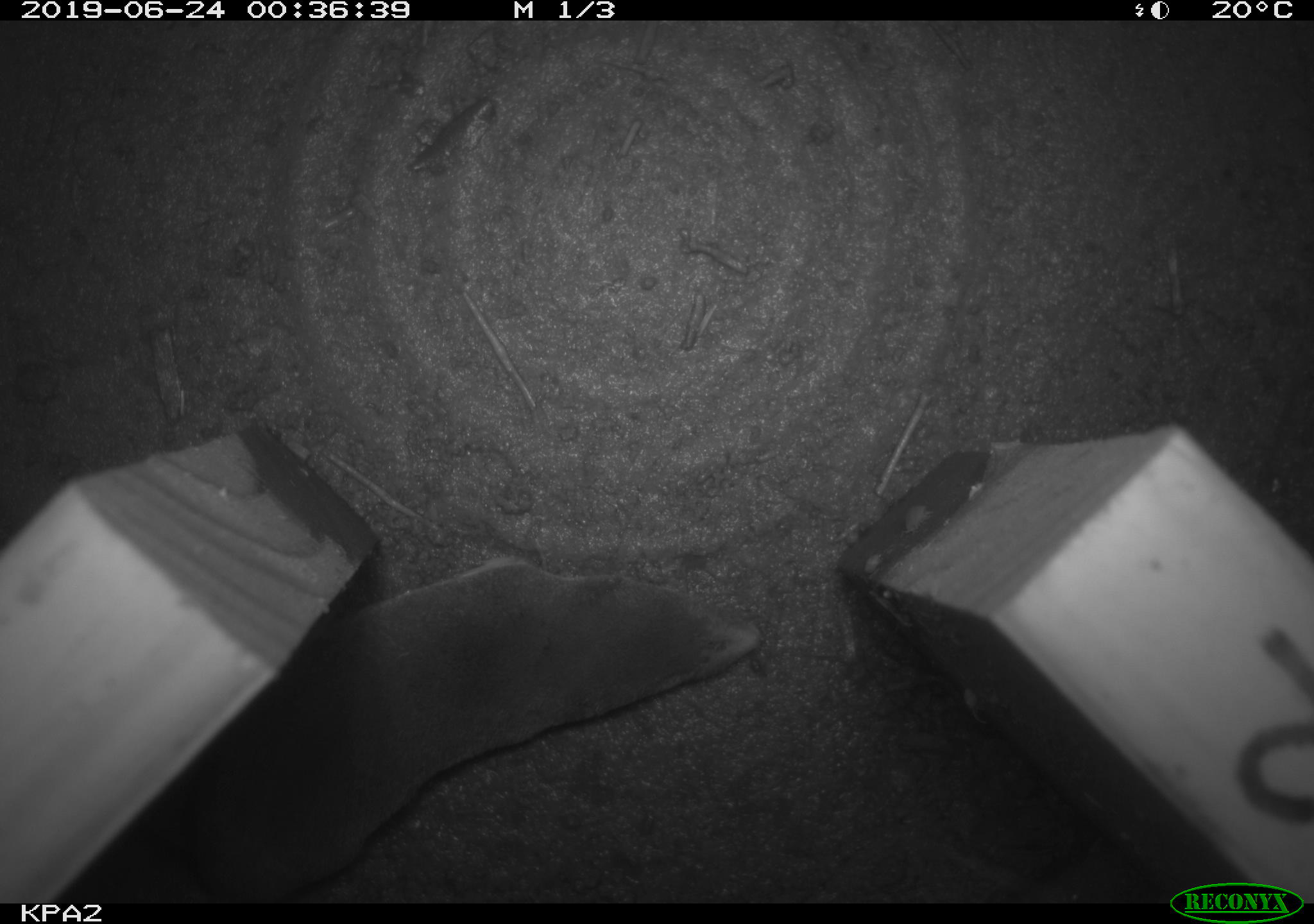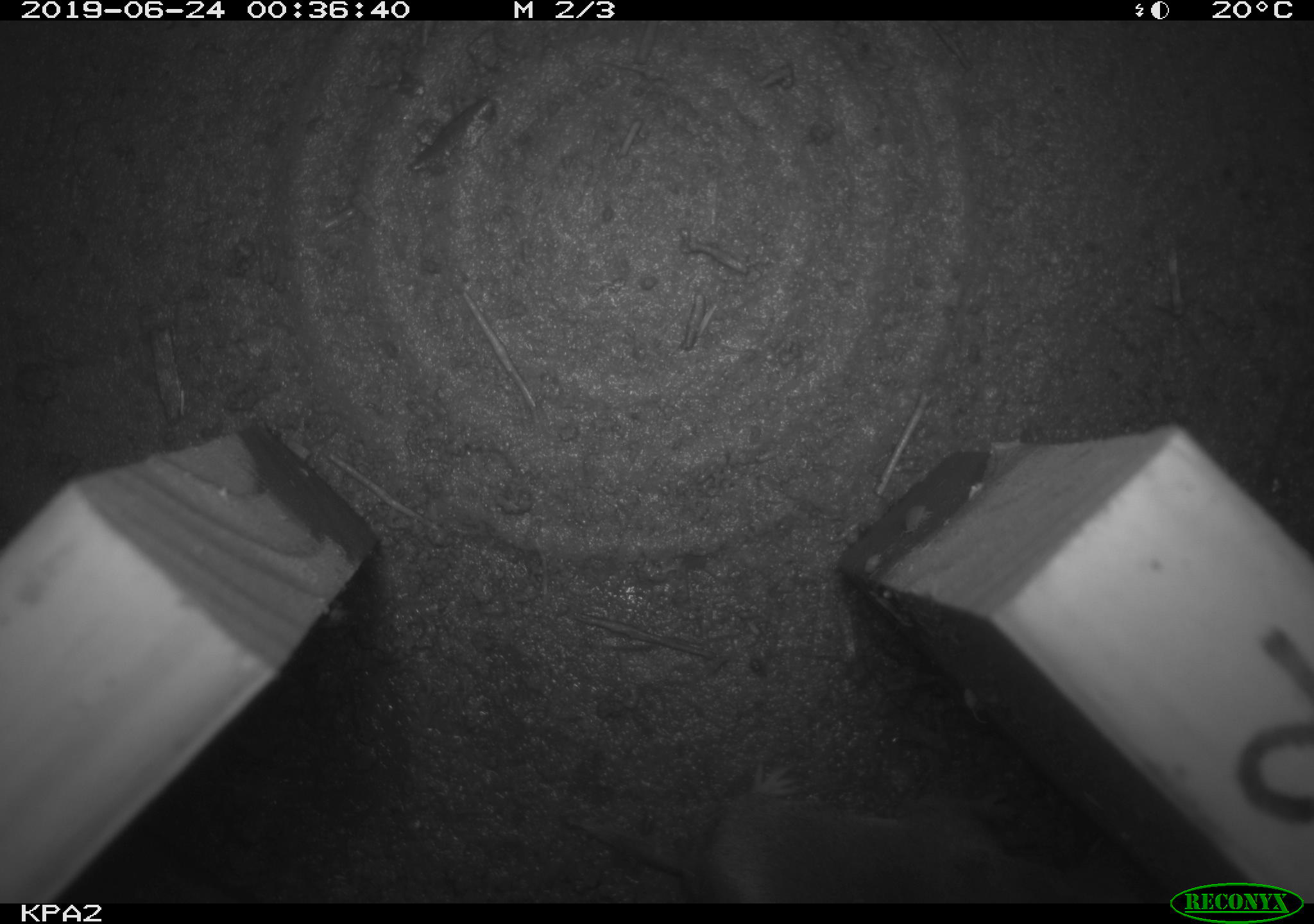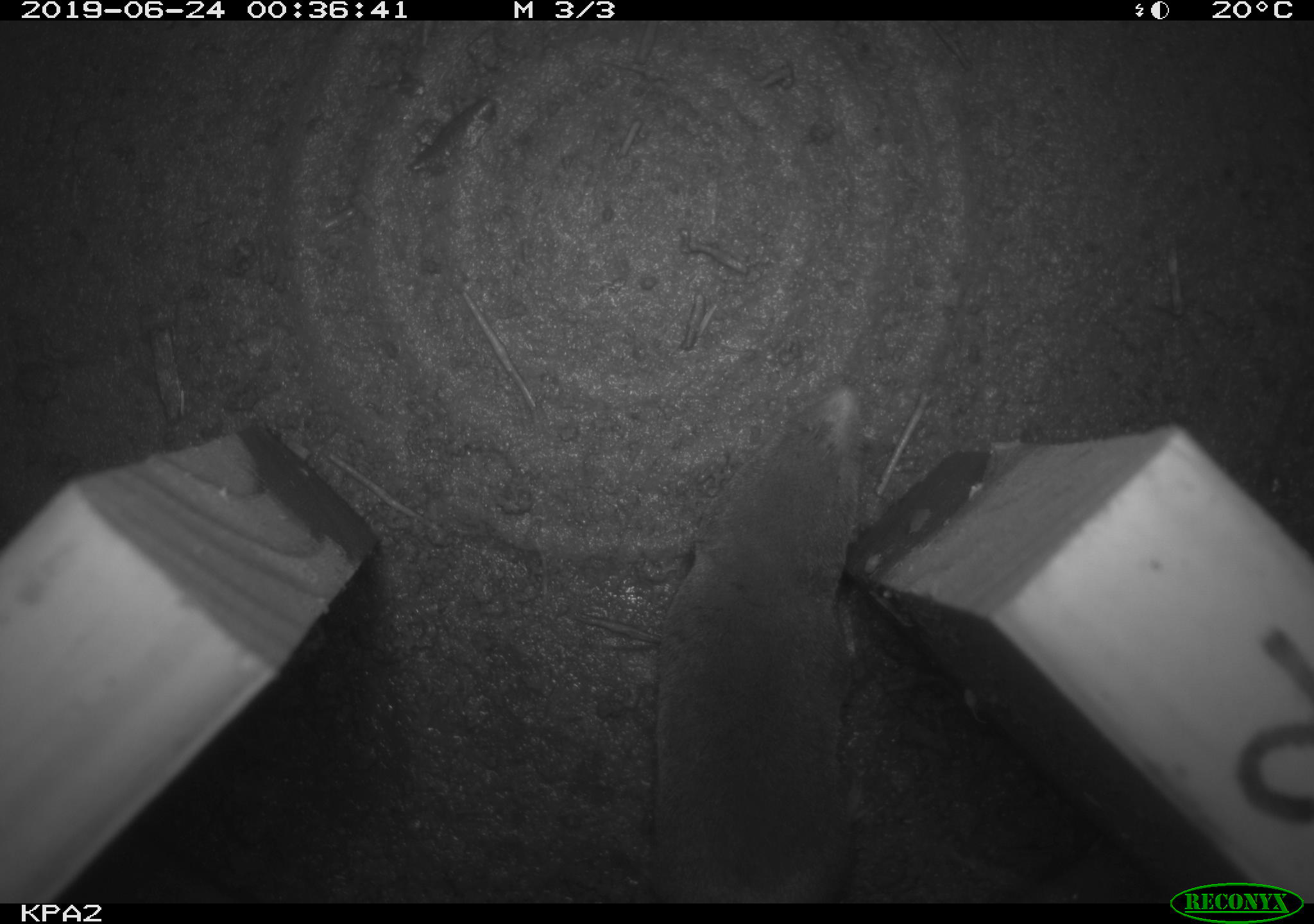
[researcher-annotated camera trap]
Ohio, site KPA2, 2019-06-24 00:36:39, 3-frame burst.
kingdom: Animalia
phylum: Chordata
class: Mammalia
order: Eulipotyphla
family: Soricidae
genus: Blarina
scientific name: Blarina brevicauda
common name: northern short-tailed shrew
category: n. short-tailed shrew